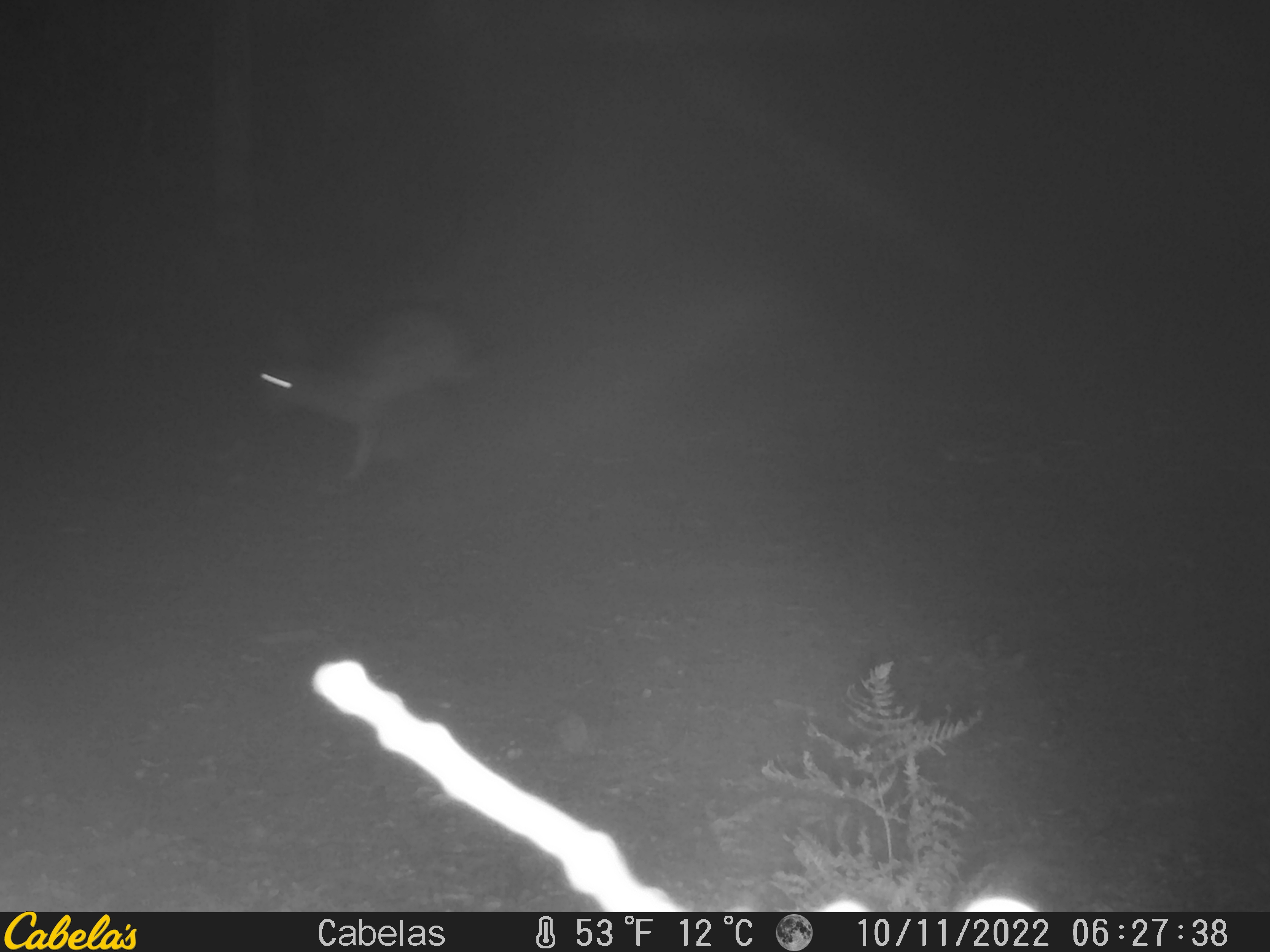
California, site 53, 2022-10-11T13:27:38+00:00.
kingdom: Animalia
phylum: Chordata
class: Mammalia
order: Carnivora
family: Canidae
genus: Urocyon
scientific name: Urocyon cinereoargenteus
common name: gray fox